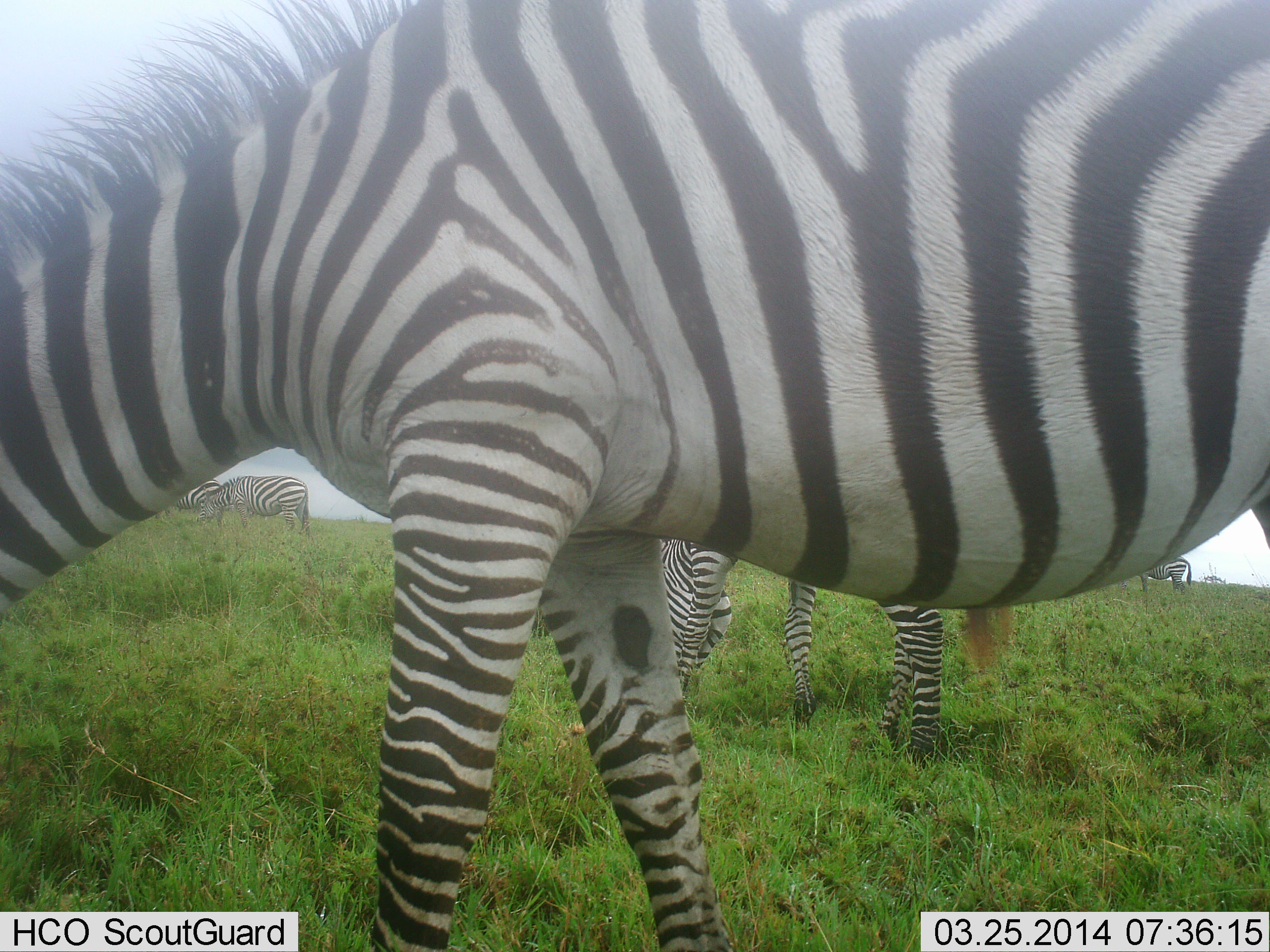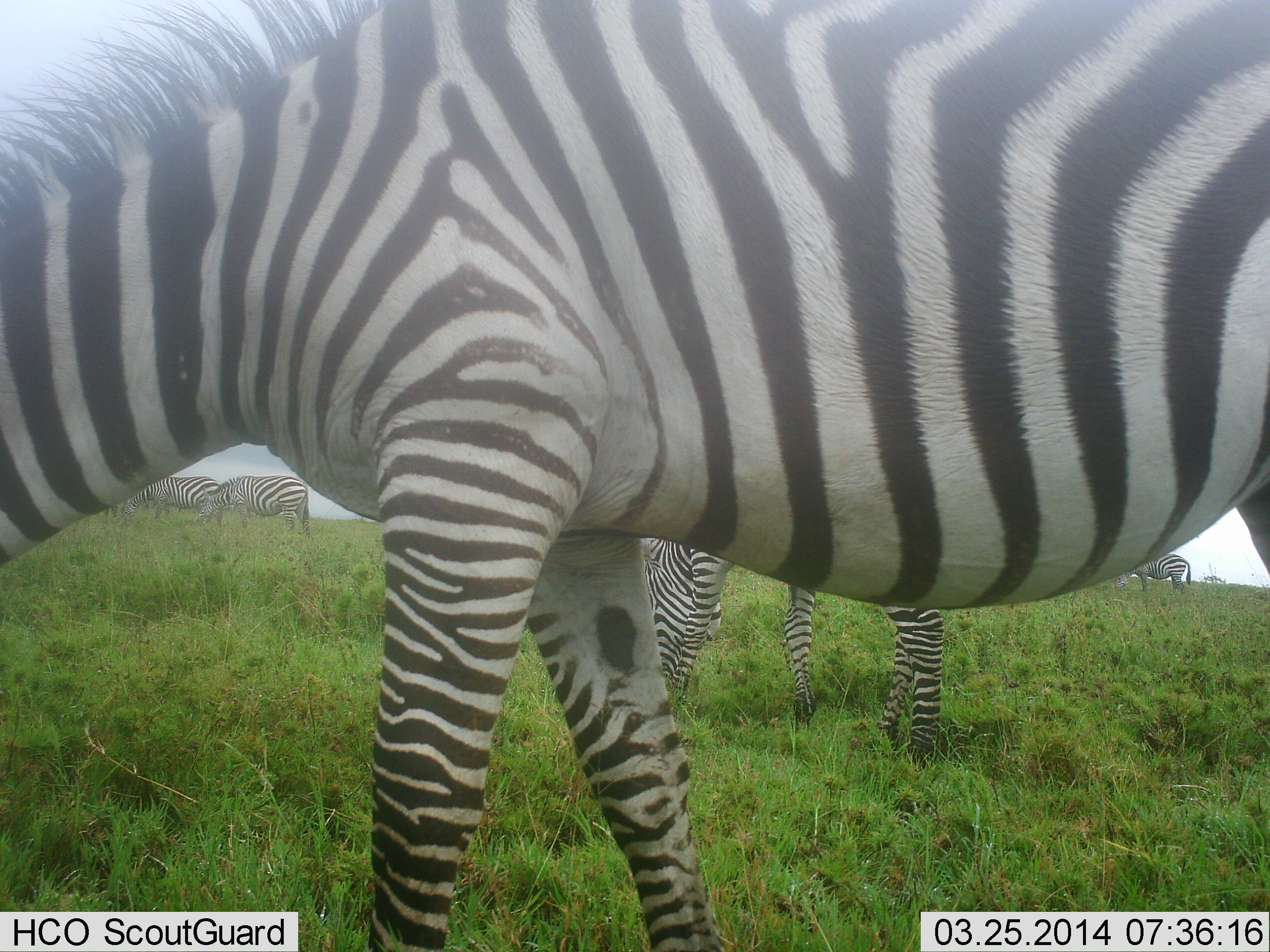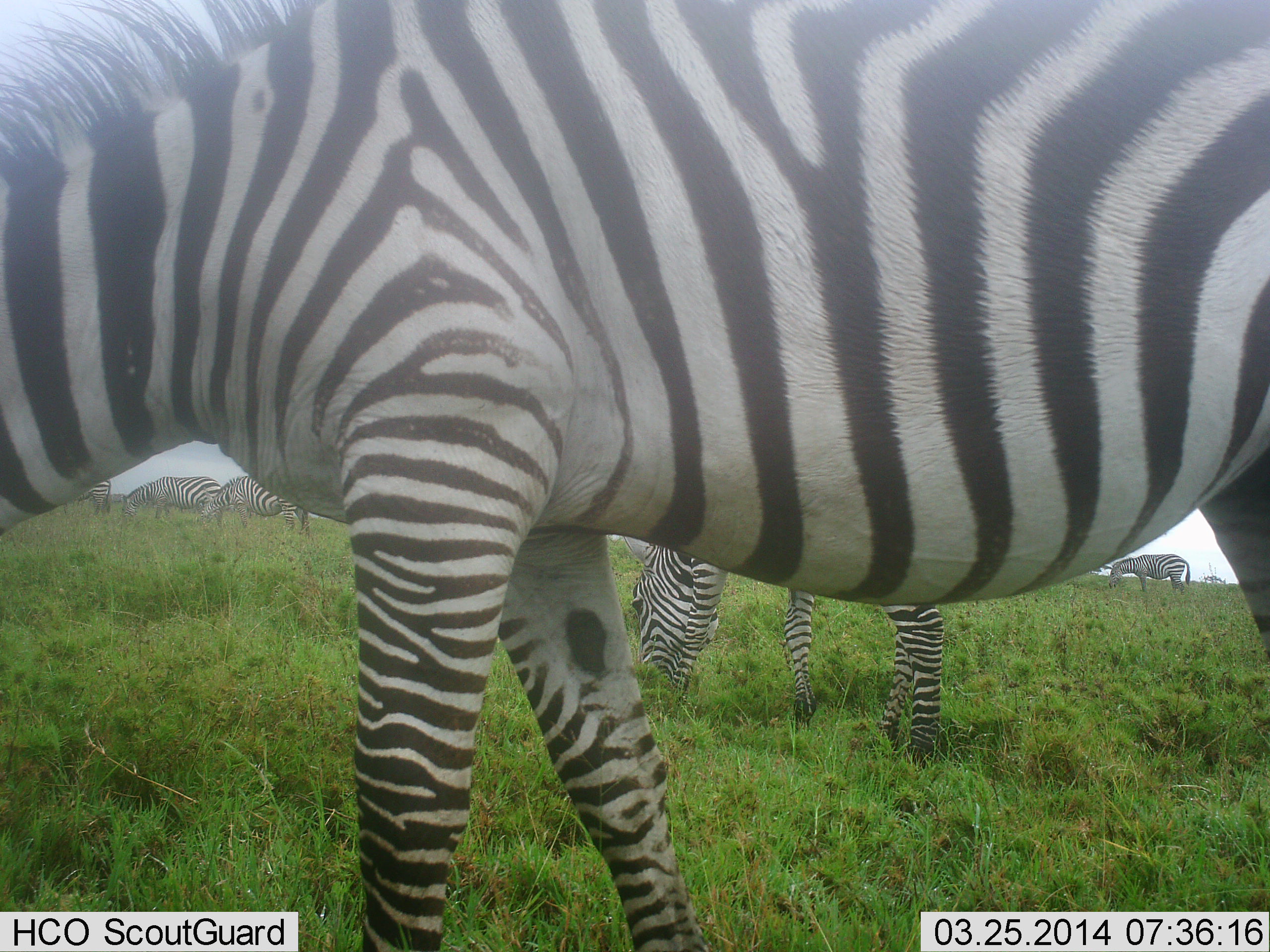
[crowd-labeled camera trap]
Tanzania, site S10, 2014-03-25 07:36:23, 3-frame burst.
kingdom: Animalia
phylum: Chordata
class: Mammalia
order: Perissodactyla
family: Equidae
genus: Equus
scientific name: Equus quagga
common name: plains zebra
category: zebra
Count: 6.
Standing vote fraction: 40%.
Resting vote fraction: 0%.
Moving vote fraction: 20%.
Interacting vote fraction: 0%.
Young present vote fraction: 0%.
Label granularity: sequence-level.